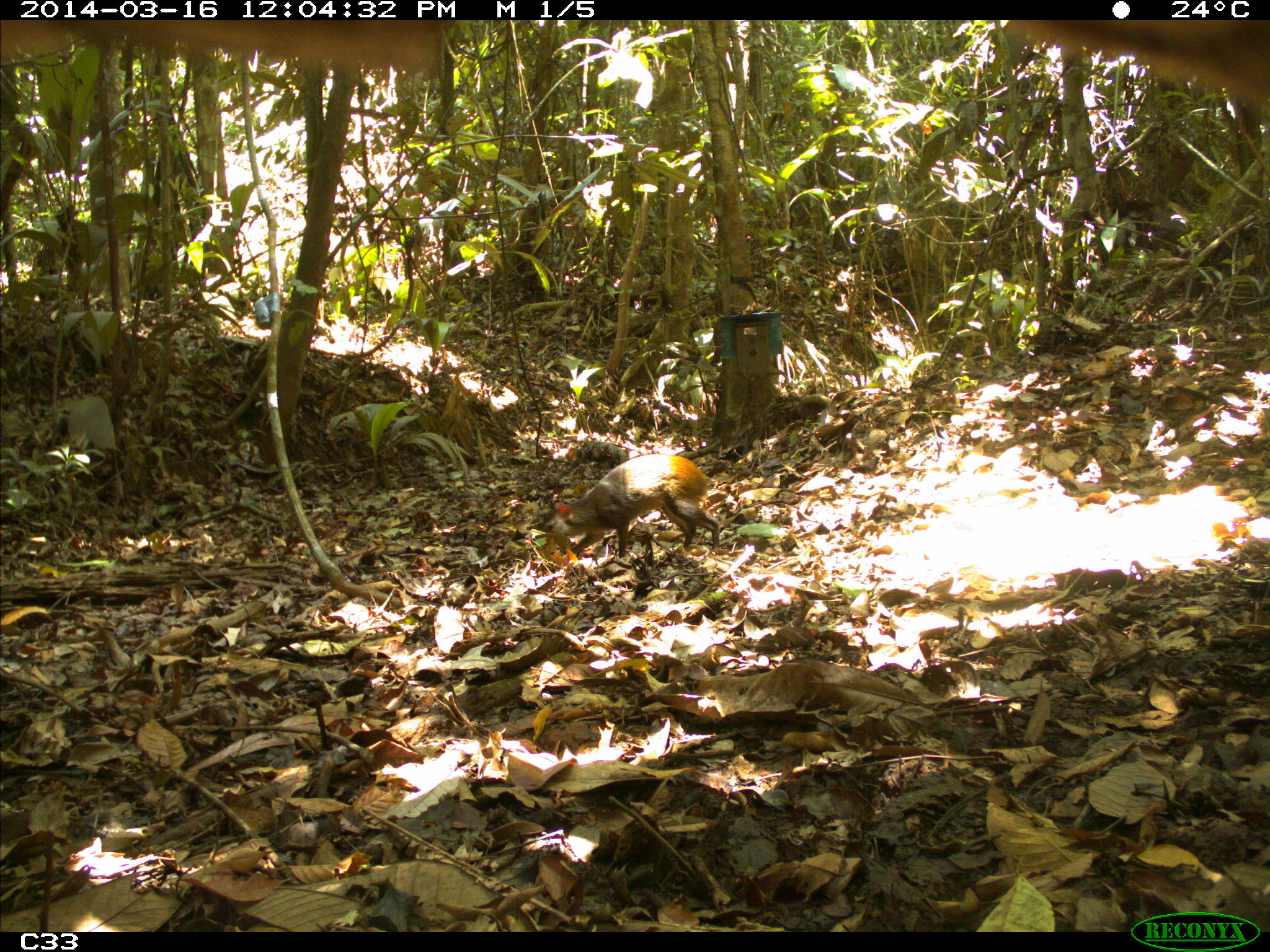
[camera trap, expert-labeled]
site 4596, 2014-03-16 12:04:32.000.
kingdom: Animalia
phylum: Chordata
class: Mammalia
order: Rodentia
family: Dasyproctidae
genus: Dasyprocta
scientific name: Dasyprocta leporina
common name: red-rumped agouti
Dasyprocta leporina (red-rumped agouti), count 1, age adult, sex male.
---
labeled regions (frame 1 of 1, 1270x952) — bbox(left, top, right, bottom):
dasyprocta leporina: bbox(533, 453, 720, 564)